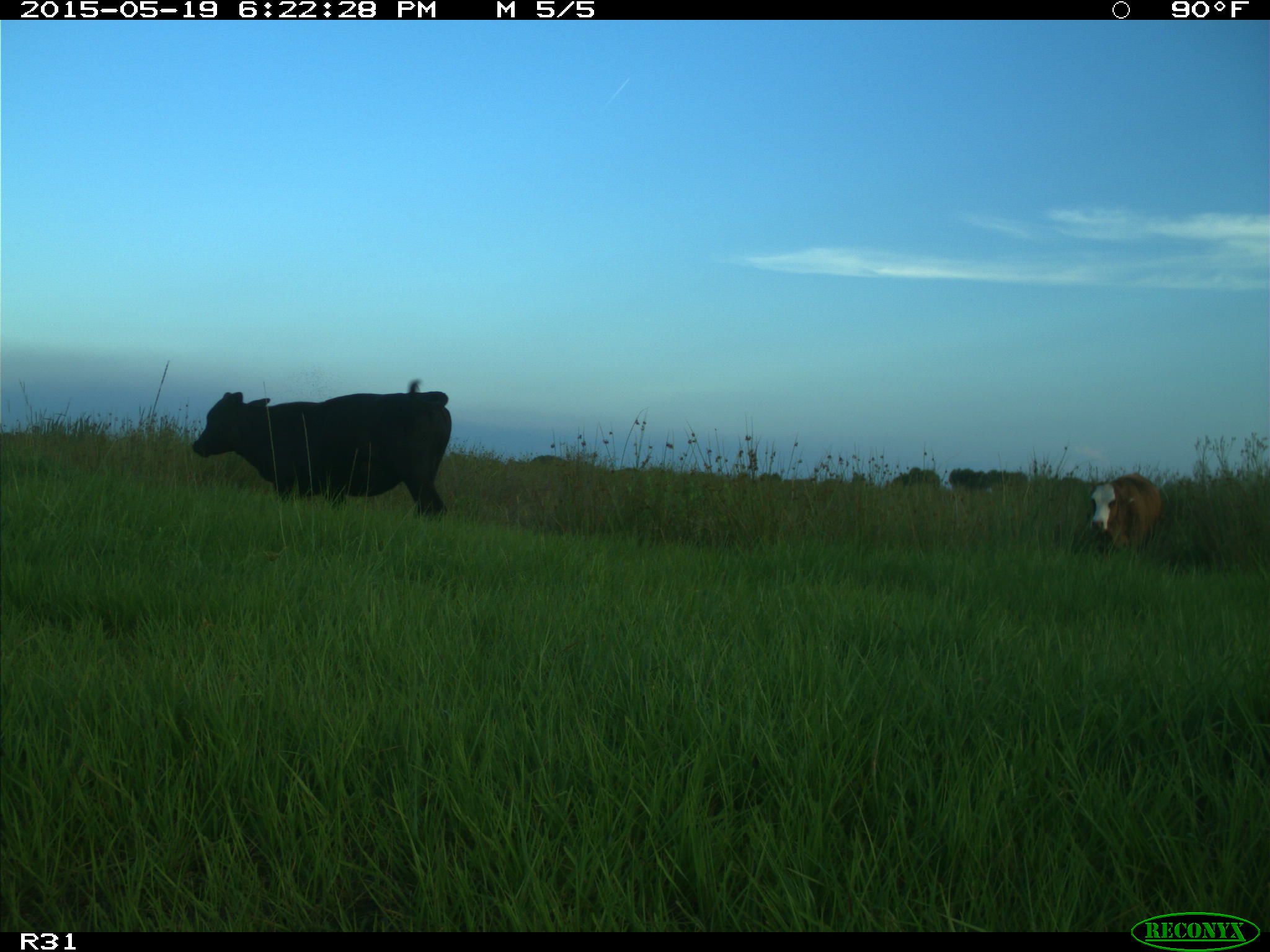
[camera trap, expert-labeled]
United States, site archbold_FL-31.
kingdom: Animalia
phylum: Chordata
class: Mammalia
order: Artiodactyla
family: Bovidae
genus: Bos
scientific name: Bos taurus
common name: domestic cow